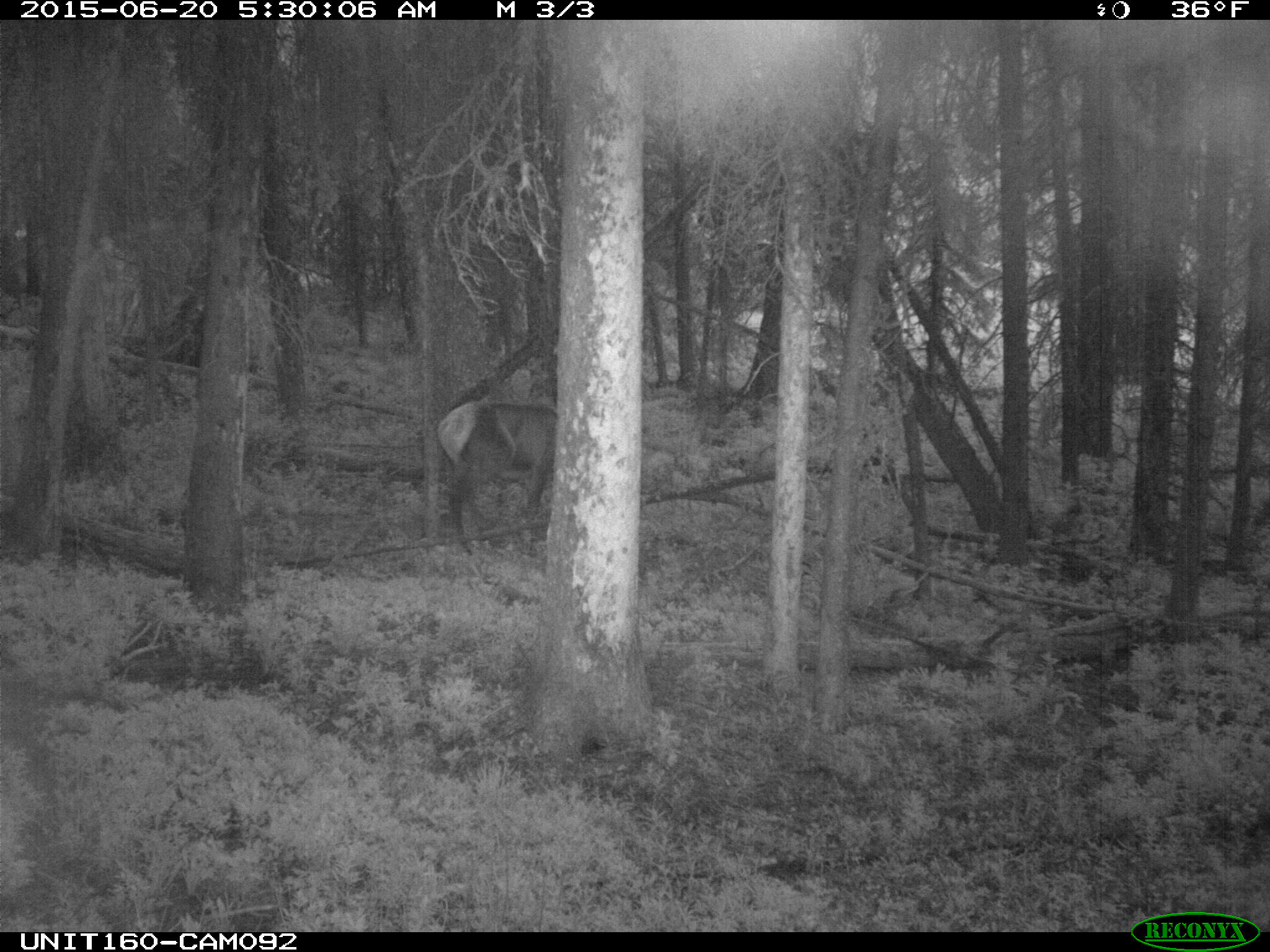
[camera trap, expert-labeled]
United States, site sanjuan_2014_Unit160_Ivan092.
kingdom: Animalia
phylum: Chordata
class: Mammalia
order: Artiodactyla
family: Cervidae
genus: Cervus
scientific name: Cervus elaphus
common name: red deer